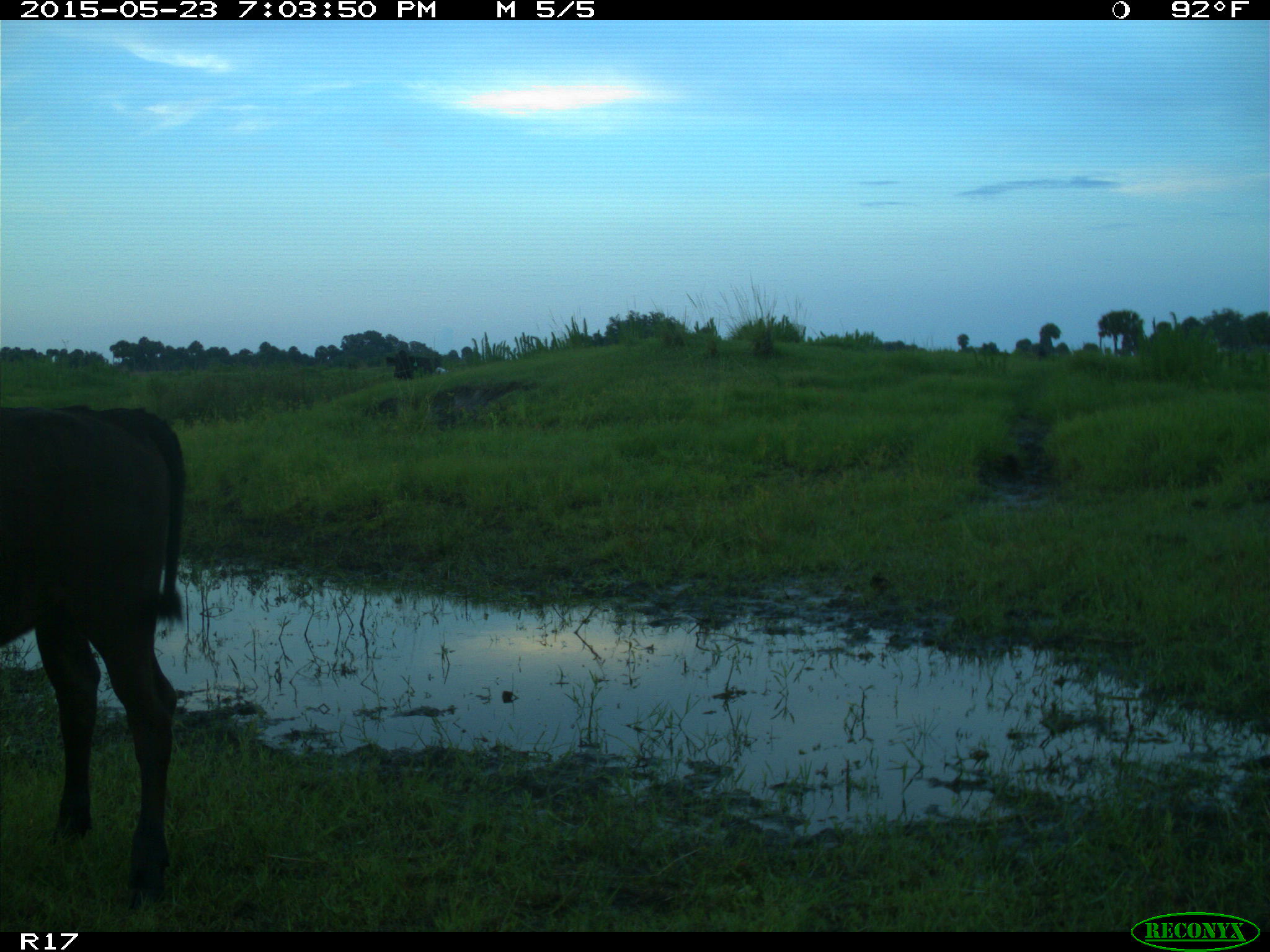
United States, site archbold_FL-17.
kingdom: Animalia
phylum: Chordata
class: Mammalia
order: Artiodactyla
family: Bovidae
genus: Bos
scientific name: Bos taurus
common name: domestic cow